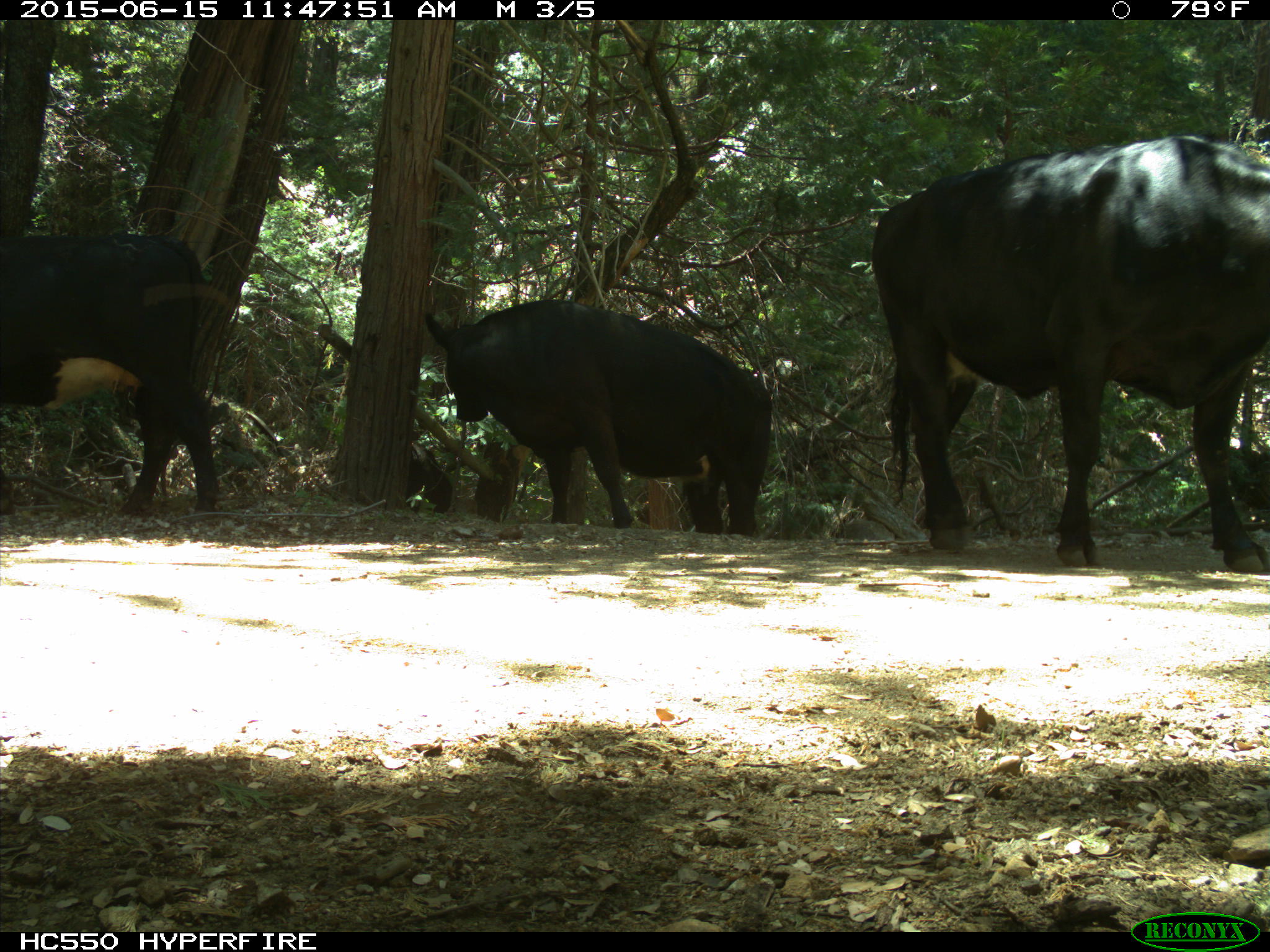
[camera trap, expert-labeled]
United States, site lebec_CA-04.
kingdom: Animalia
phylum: Chordata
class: Mammalia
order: Artiodactyla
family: Bovidae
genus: Bos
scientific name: Bos taurus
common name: domestic cow